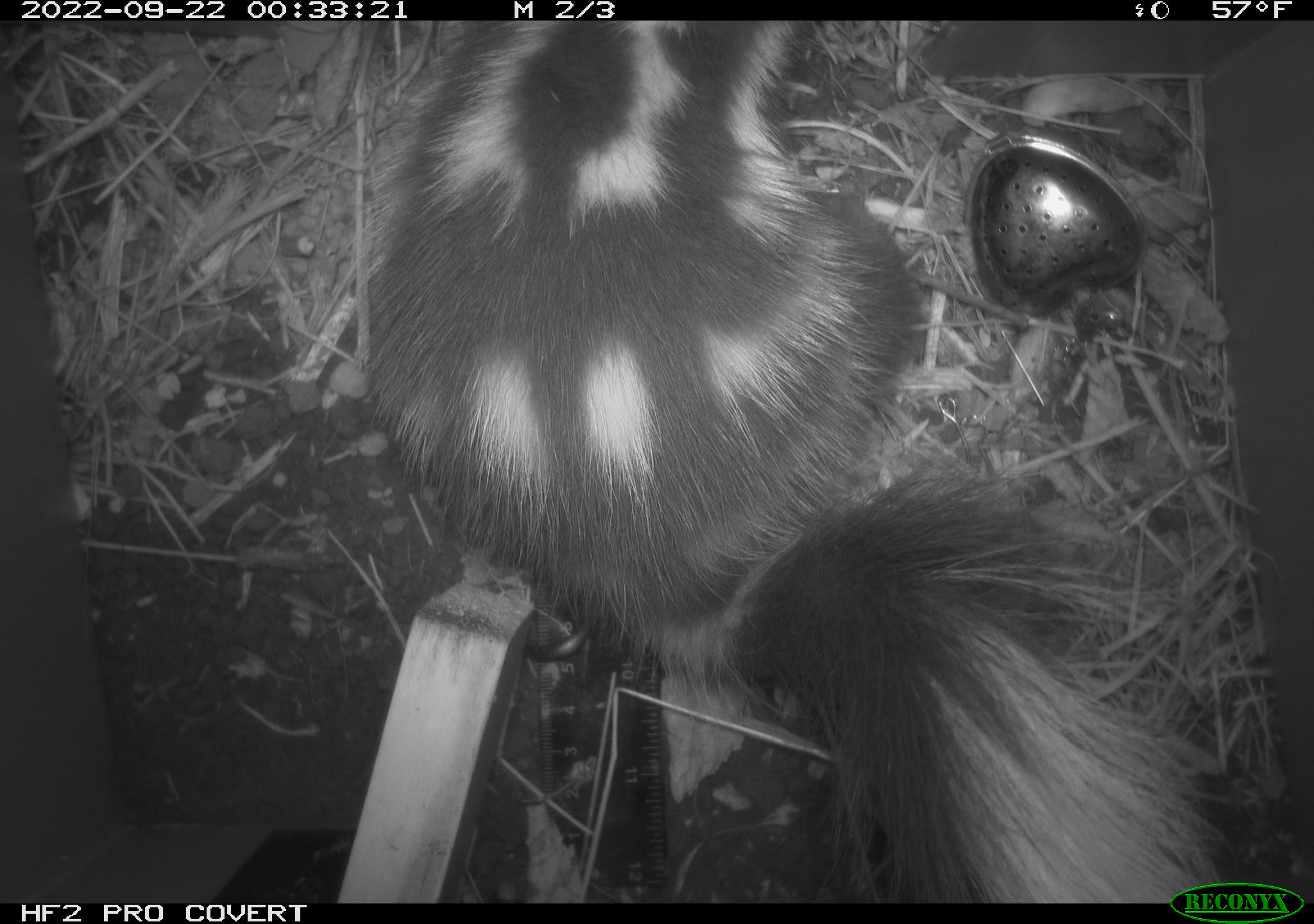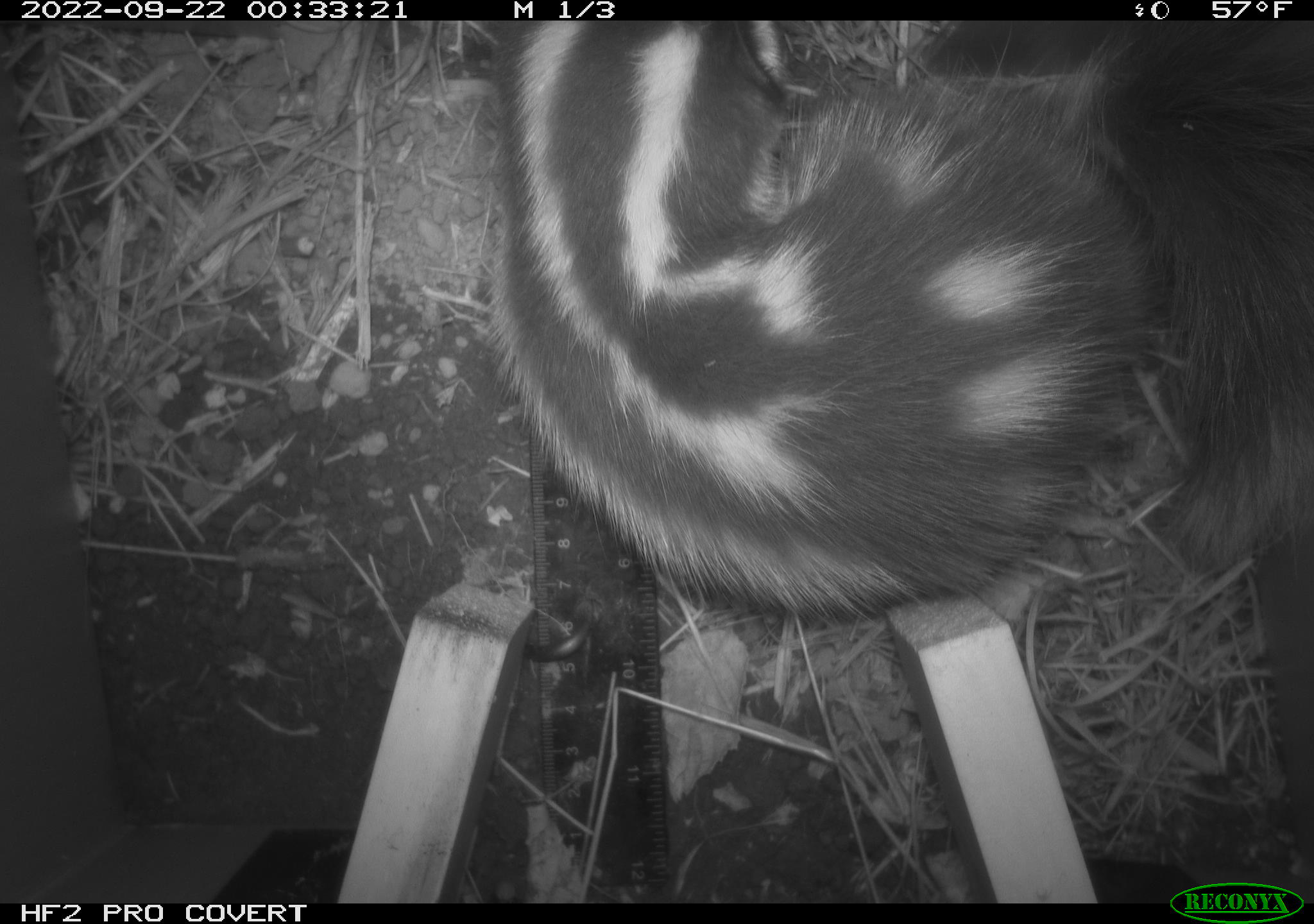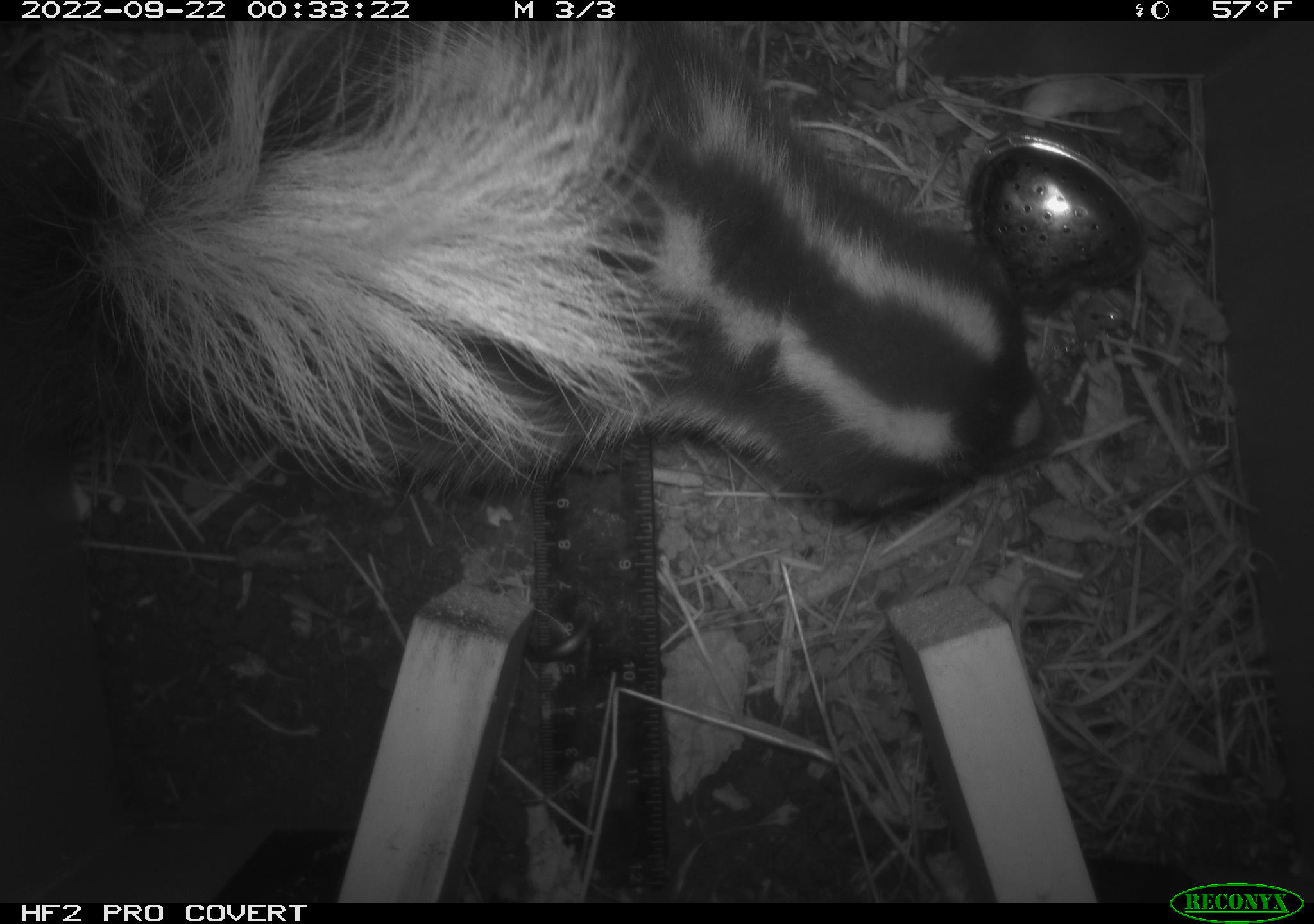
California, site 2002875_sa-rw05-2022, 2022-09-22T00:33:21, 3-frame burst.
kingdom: Animalia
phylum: Chordata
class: Mammalia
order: Carnivora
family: Mephitidae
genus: Spilogale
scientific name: Spilogale gracilis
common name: western spotted skunk